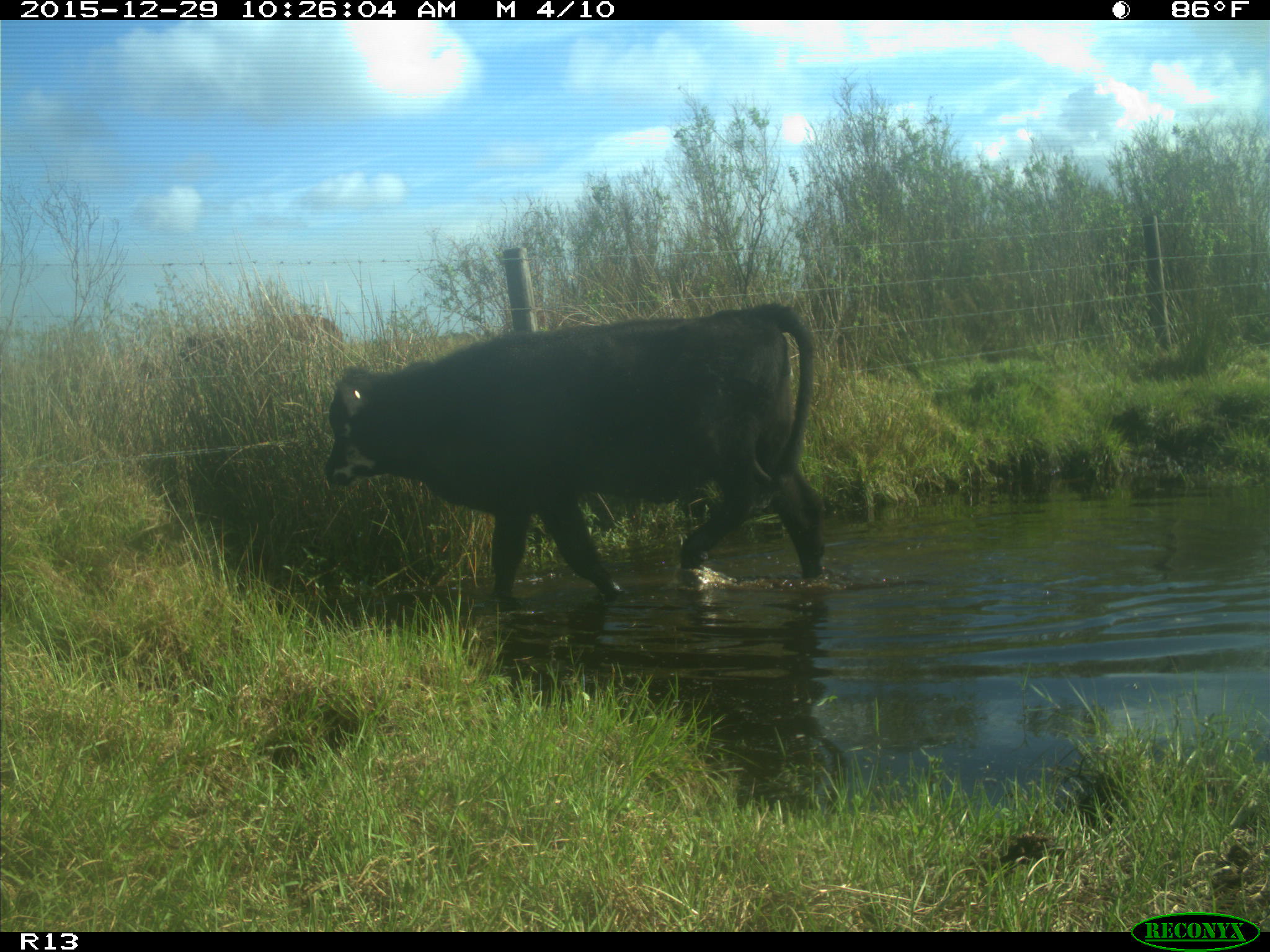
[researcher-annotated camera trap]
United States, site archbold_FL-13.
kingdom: Animalia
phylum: Chordata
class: Mammalia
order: Artiodactyla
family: Bovidae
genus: Bos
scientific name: Bos taurus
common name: domestic cow